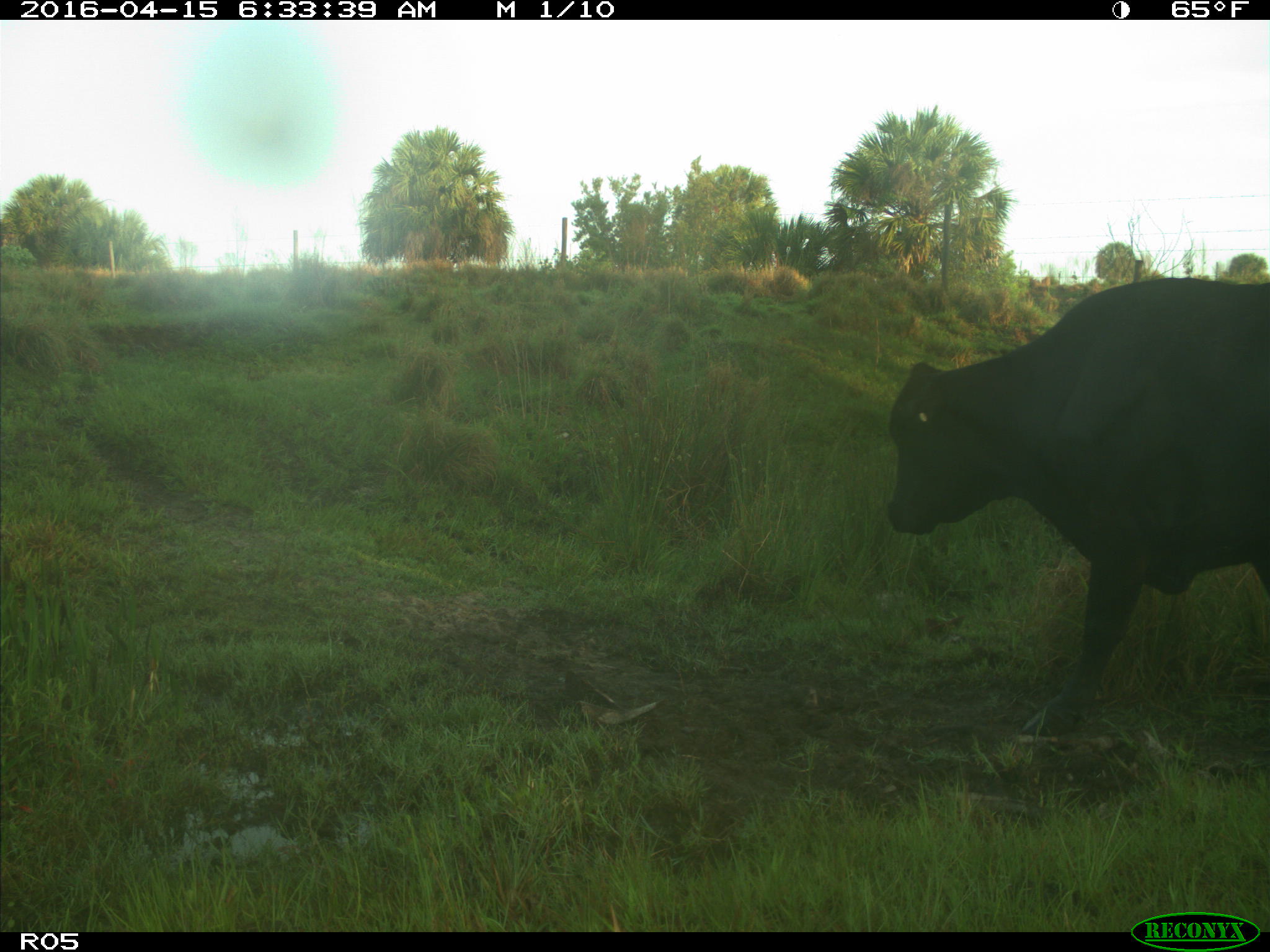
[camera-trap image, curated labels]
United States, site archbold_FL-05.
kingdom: Animalia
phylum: Chordata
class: Mammalia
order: Artiodactyla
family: Bovidae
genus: Bos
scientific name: Bos taurus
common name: domestic cow